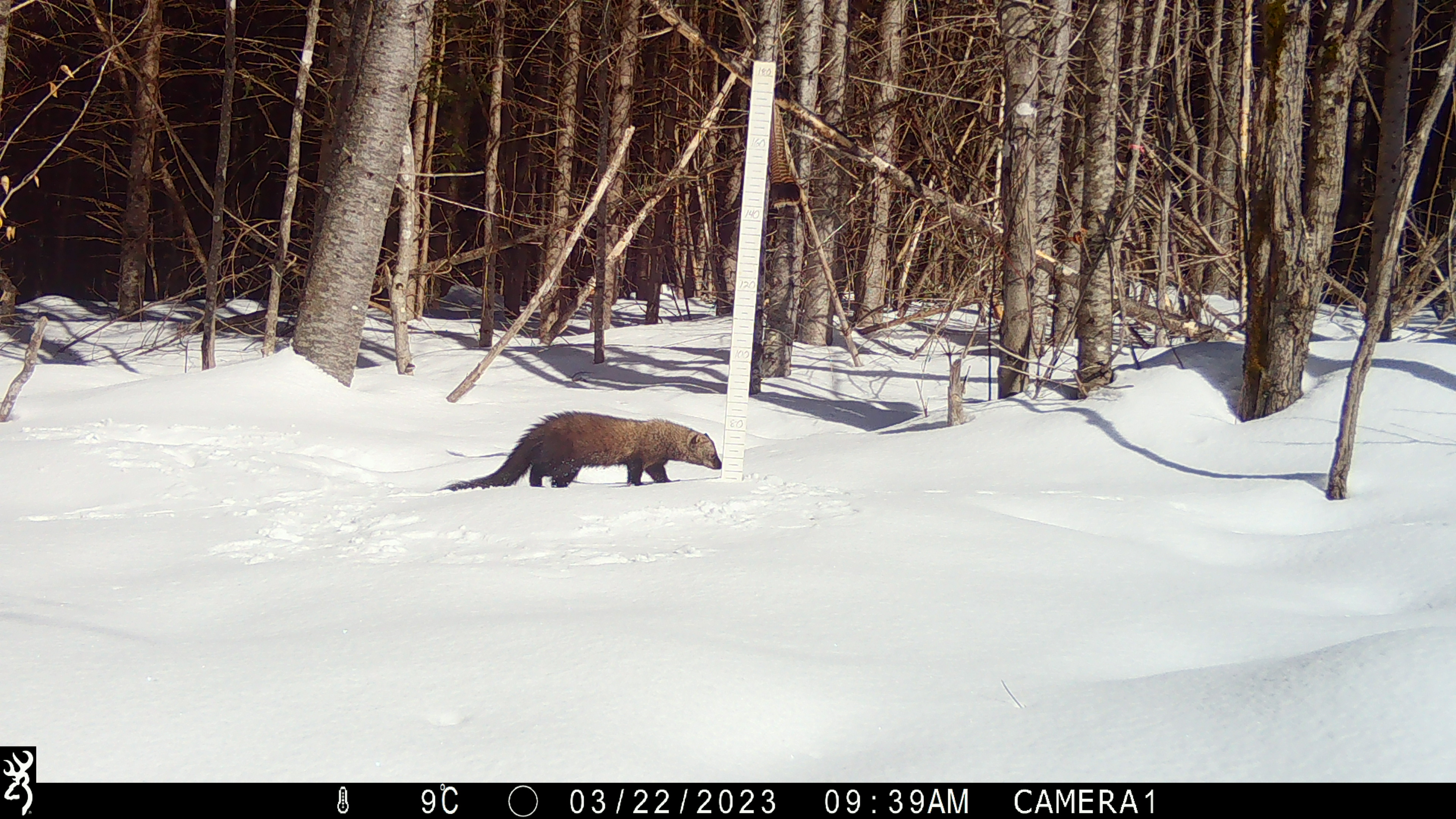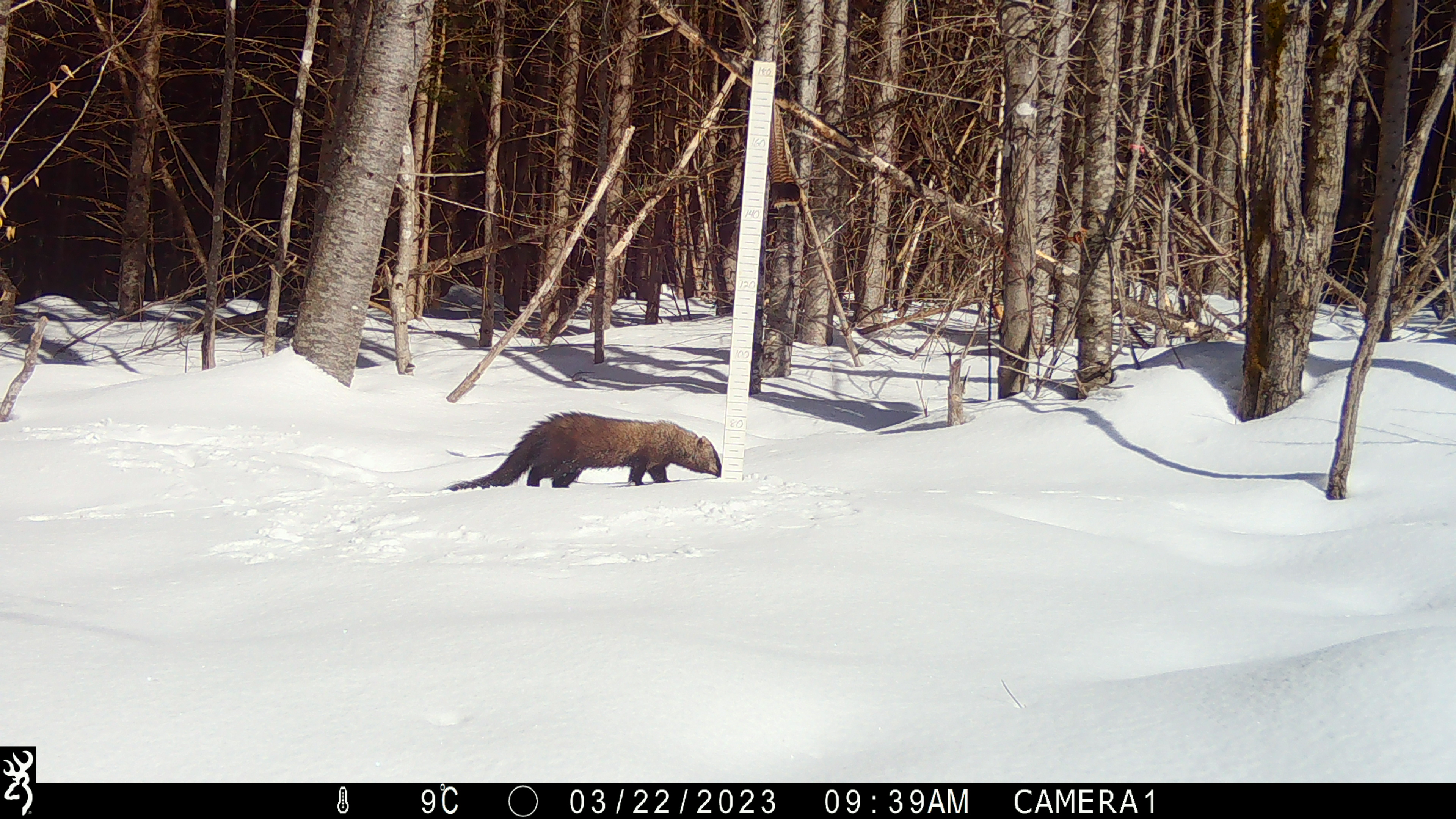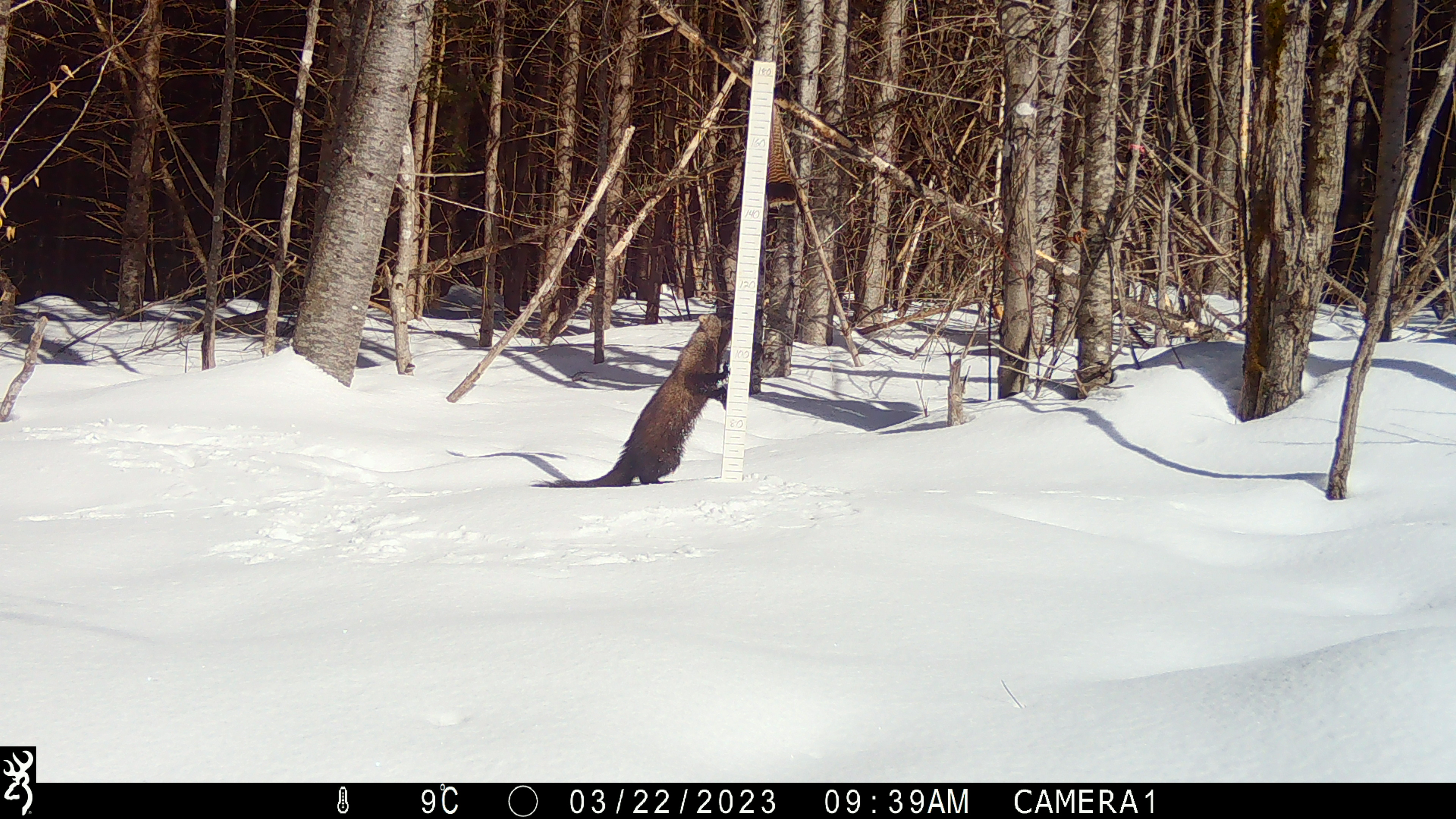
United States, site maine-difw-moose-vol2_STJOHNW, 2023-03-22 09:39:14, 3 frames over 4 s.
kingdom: Animalia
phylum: Chordata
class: Mammalia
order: Carnivora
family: Mustelidae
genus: Pekania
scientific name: Pekania pennanti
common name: fisher